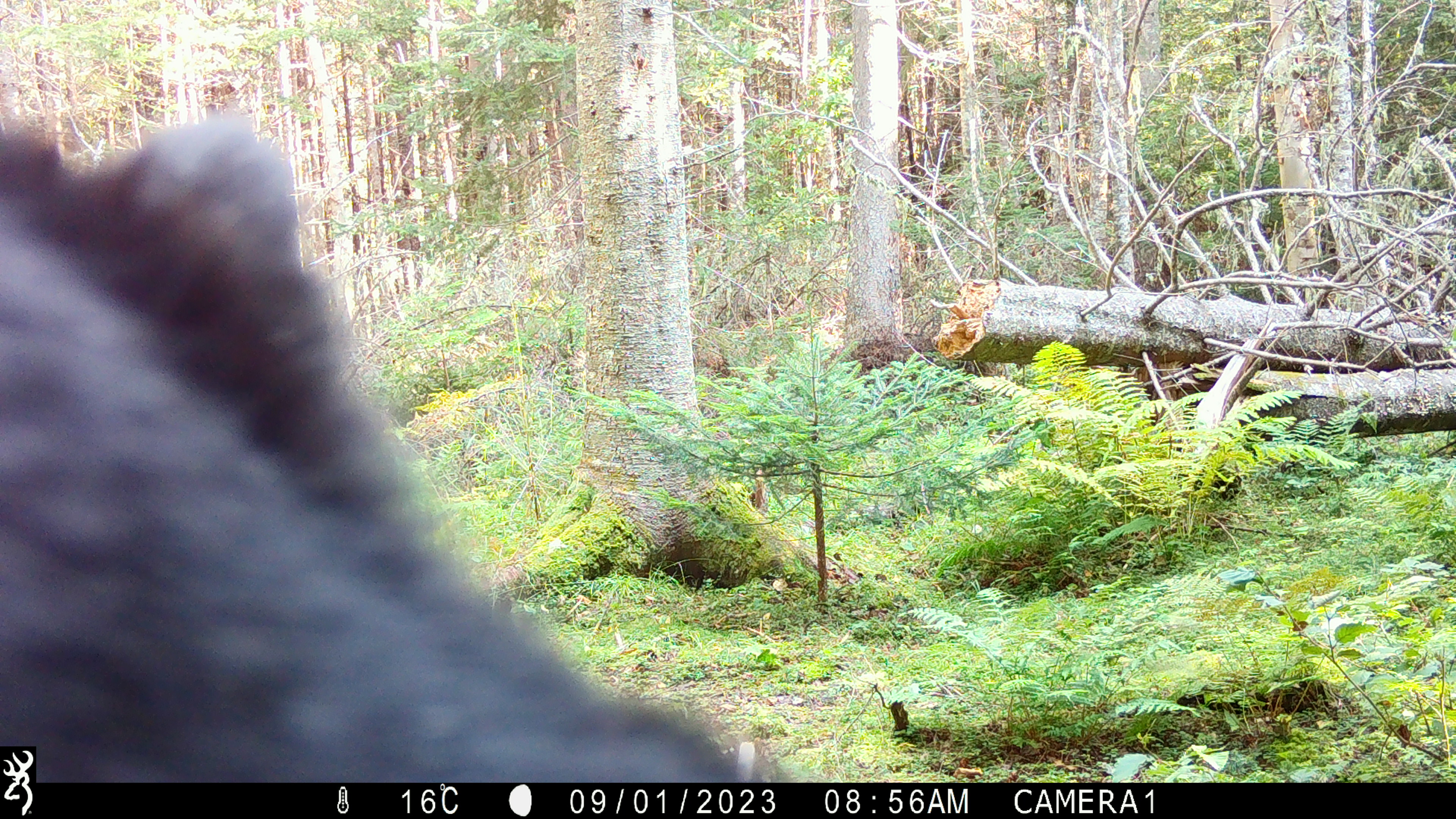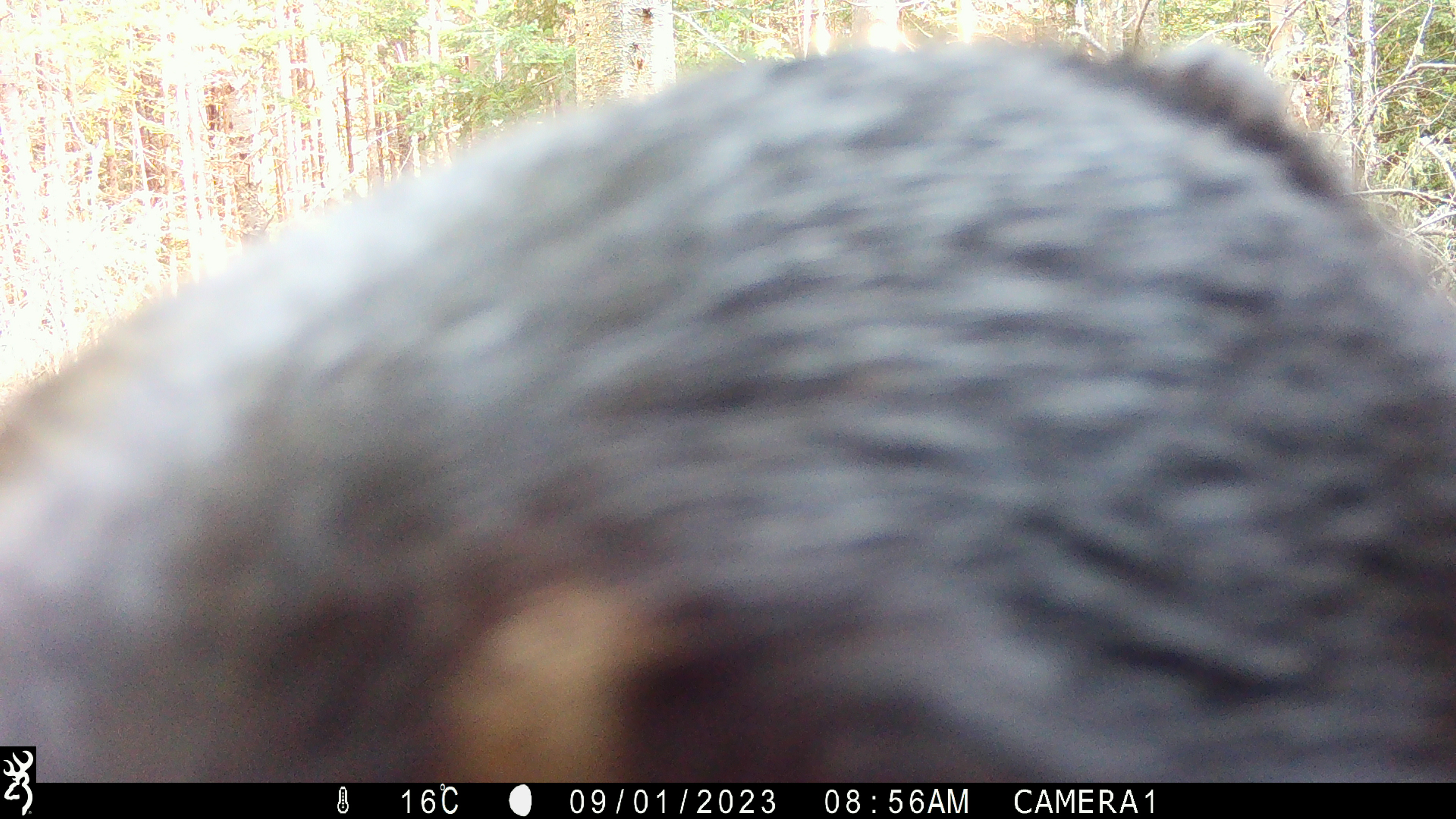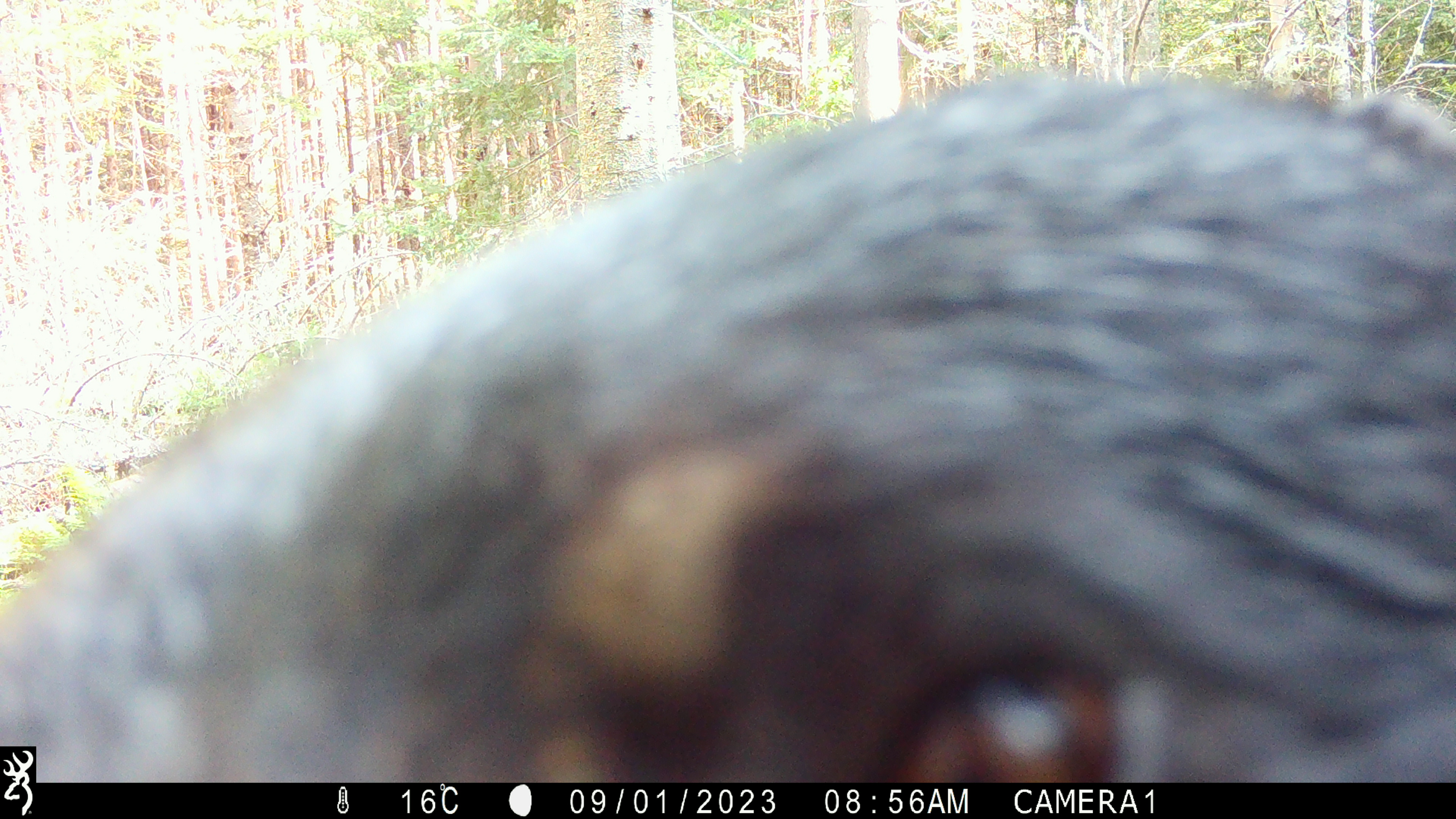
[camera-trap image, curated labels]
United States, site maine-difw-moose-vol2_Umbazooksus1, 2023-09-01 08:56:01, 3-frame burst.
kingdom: Animalia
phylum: Chordata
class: Mammalia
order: Carnivora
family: Ursidae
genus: Ursus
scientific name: Ursus americanus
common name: black bear